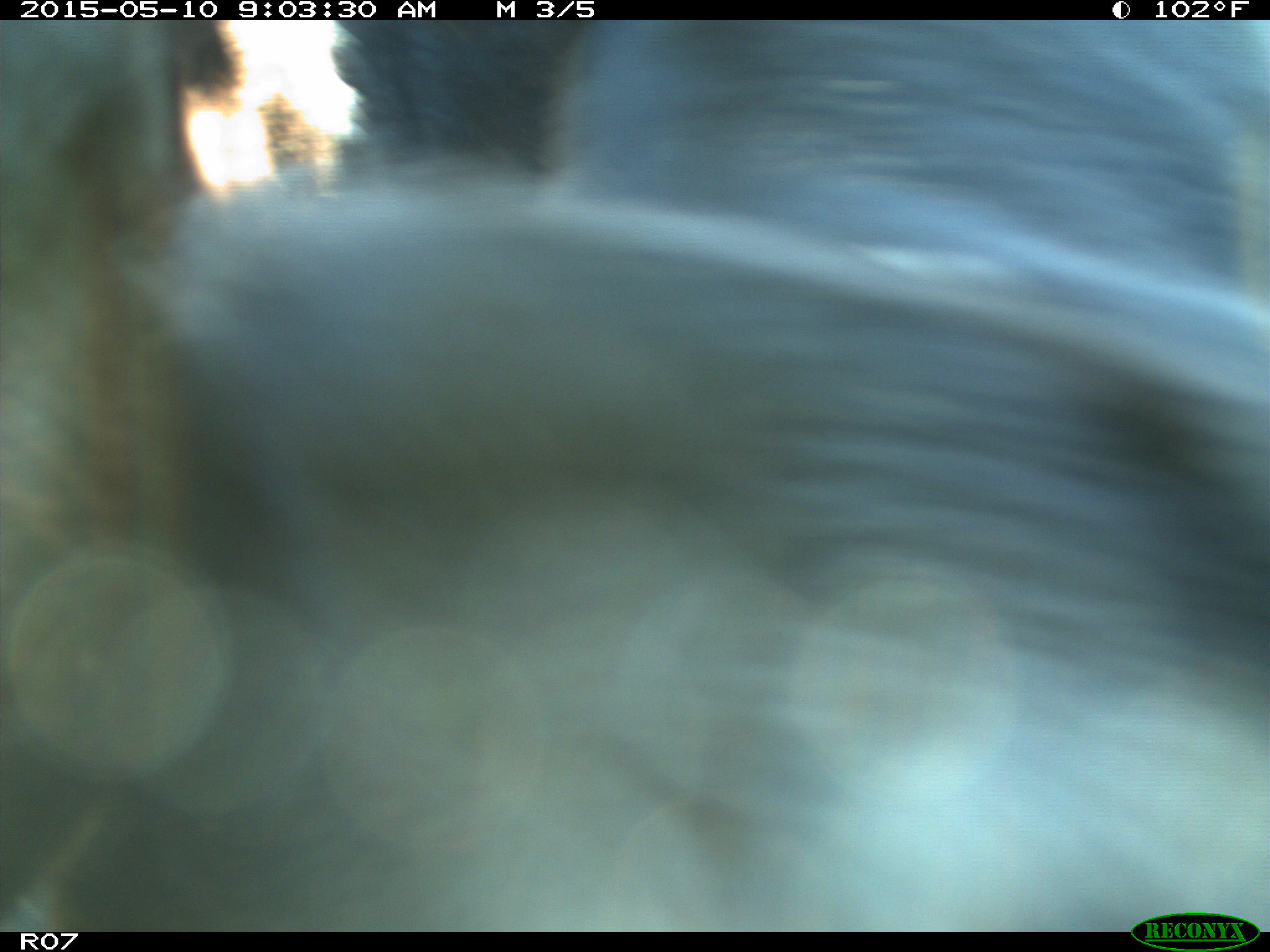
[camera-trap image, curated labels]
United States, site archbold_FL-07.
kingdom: Animalia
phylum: Chordata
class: Mammalia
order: Artiodactyla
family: Bovidae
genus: Bos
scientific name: Bos taurus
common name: domestic cow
Bos taurus (domestic cow).